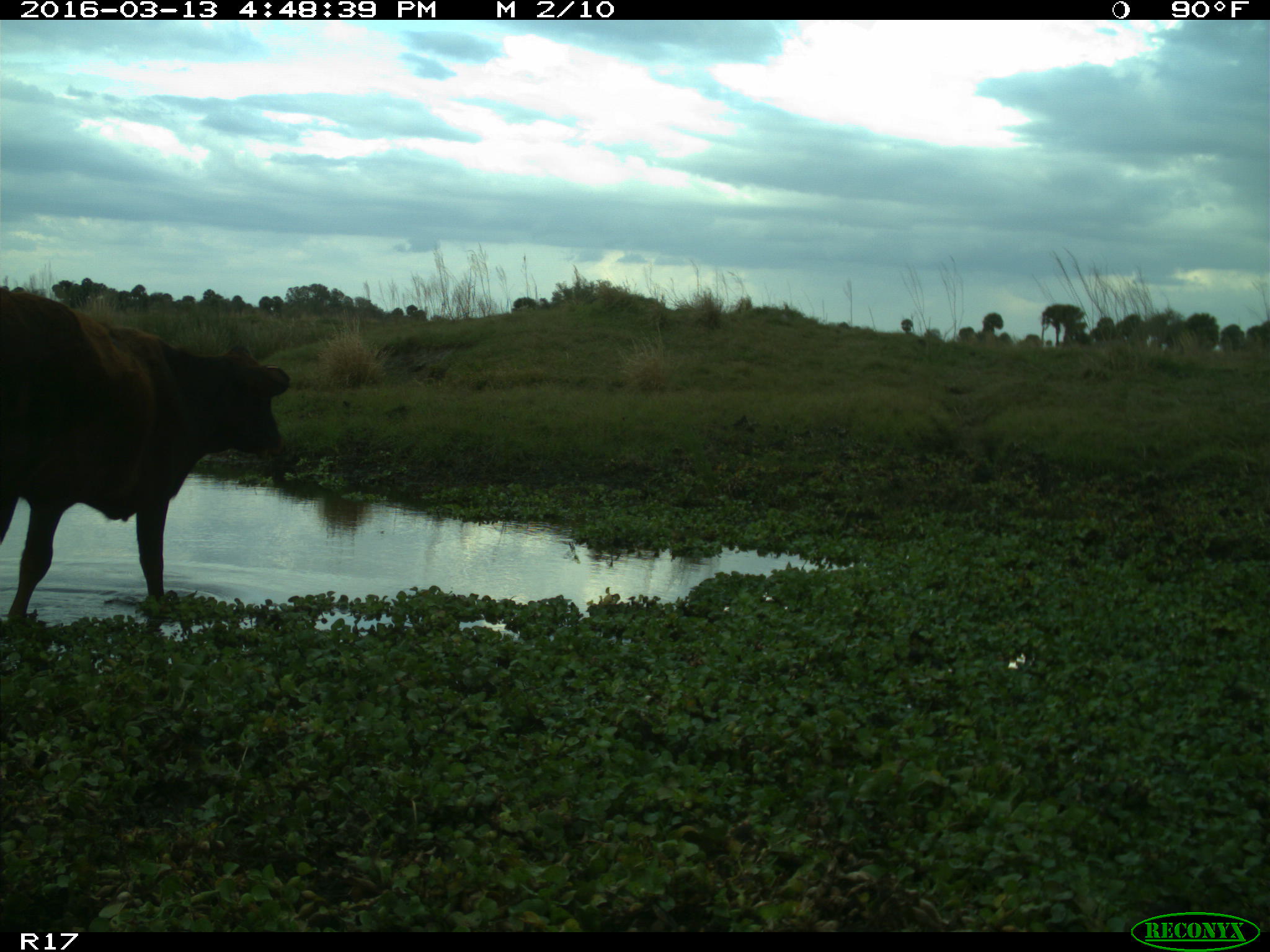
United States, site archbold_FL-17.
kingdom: Animalia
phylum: Chordata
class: Mammalia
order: Artiodactyla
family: Bovidae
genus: Bos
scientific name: Bos taurus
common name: domestic cow